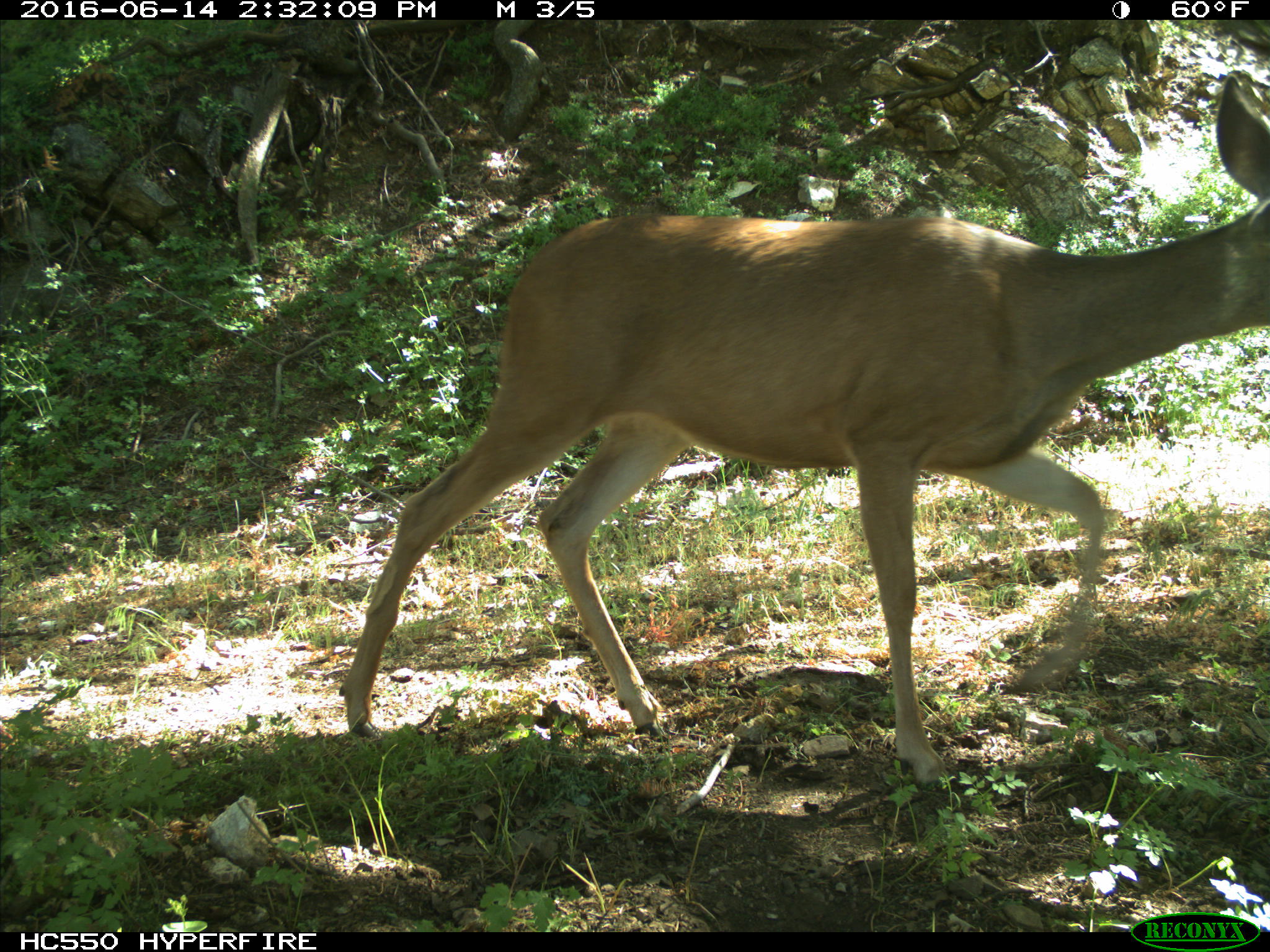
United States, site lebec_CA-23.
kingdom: Animalia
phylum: Chordata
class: Mammalia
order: Artiodactyla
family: Cervidae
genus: Odocoileus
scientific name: Odocoileus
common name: deer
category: unidentified deer